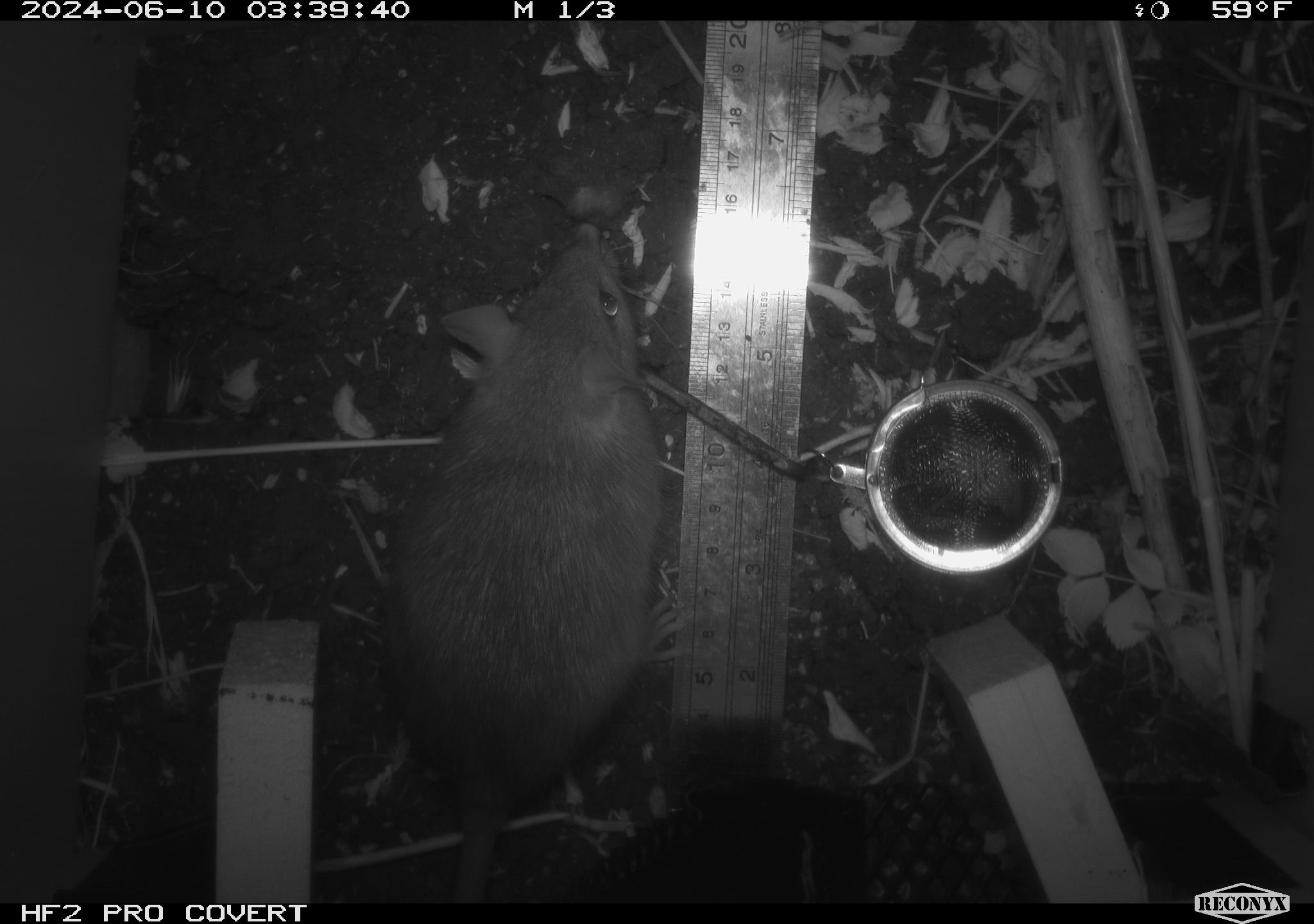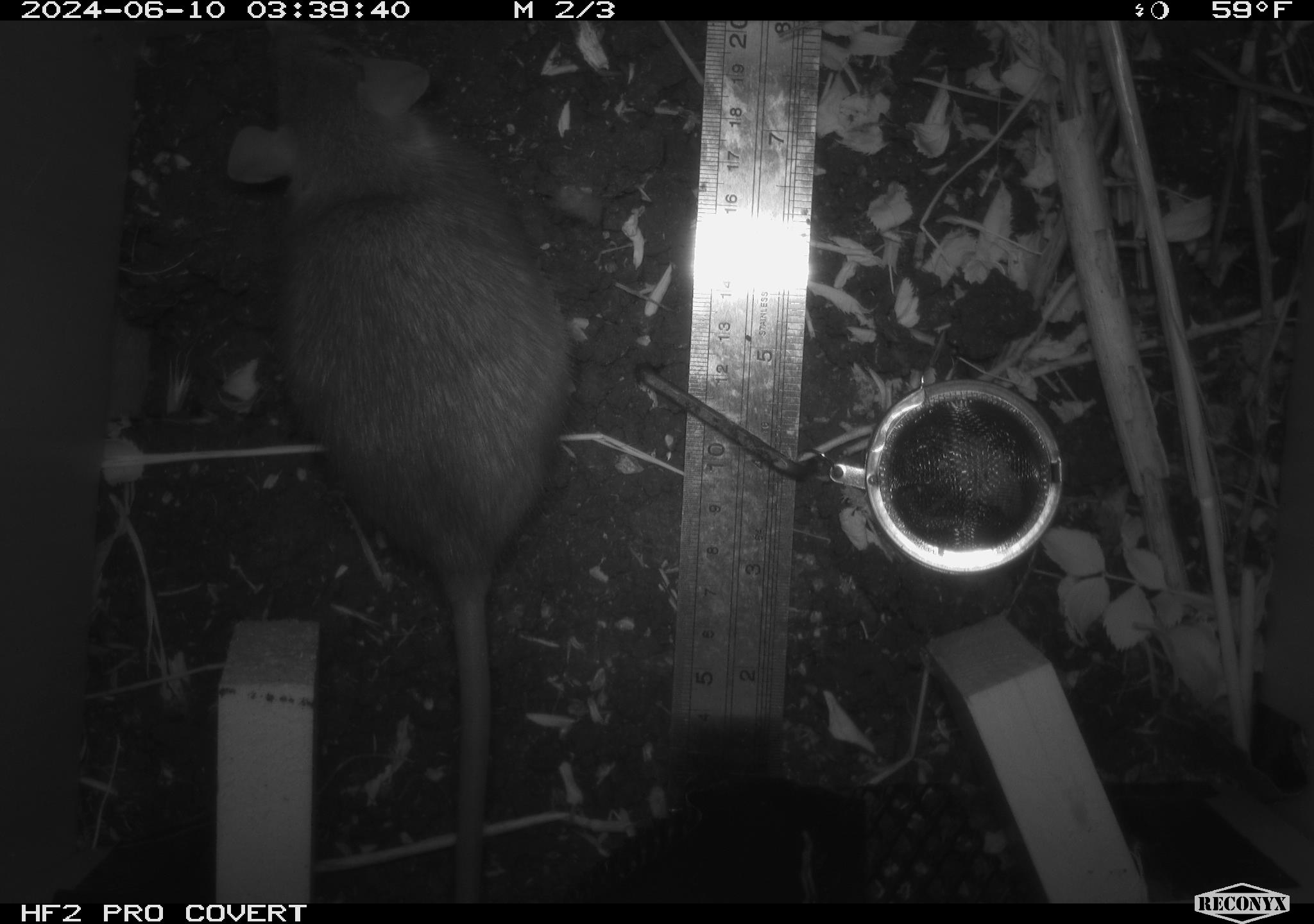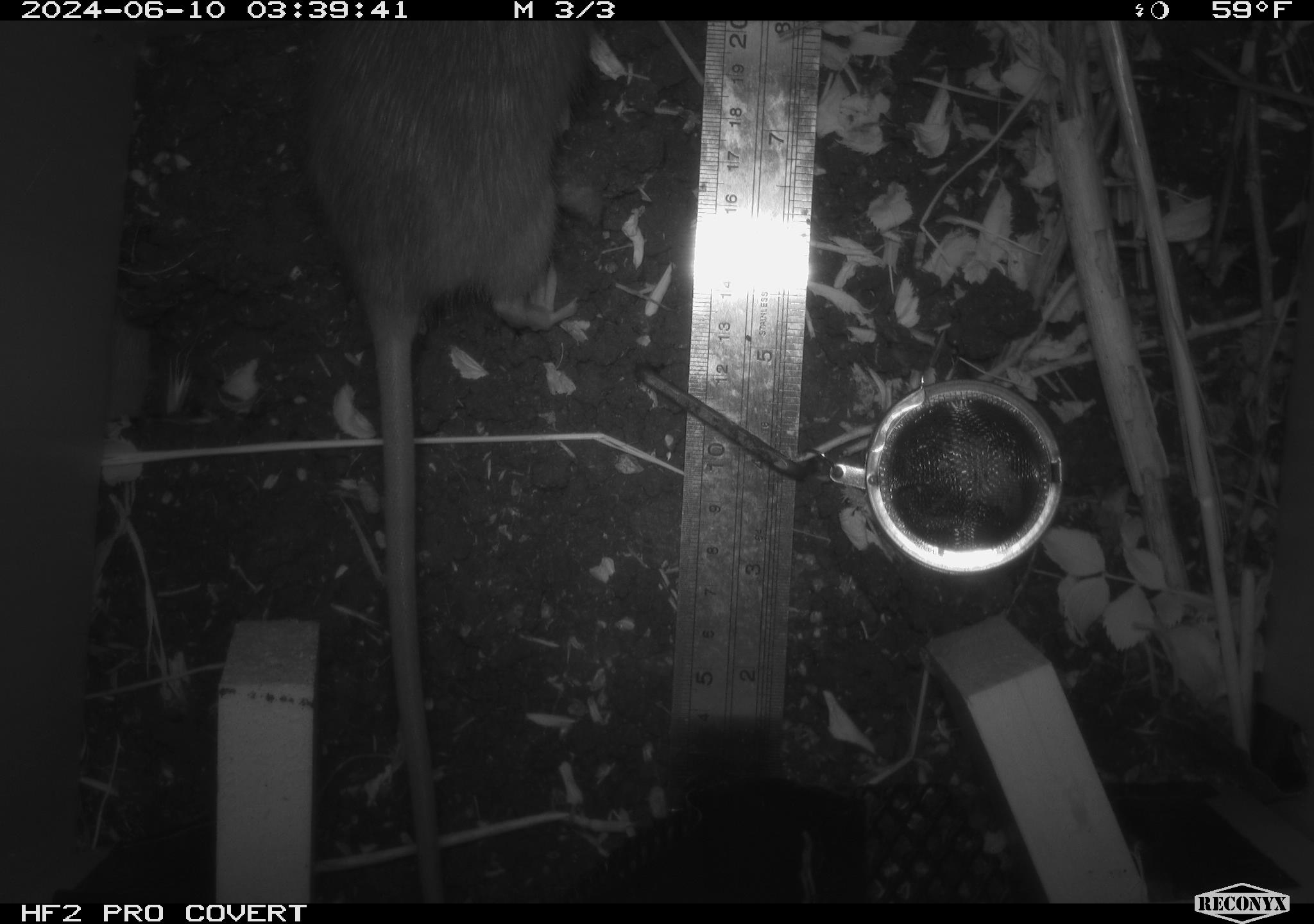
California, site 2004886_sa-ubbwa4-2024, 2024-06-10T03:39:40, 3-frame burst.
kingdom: Animalia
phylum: Chordata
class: Mammalia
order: Rodentia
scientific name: Rodentia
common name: woodrat or rat or mouse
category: woodrat or rat or mouse species